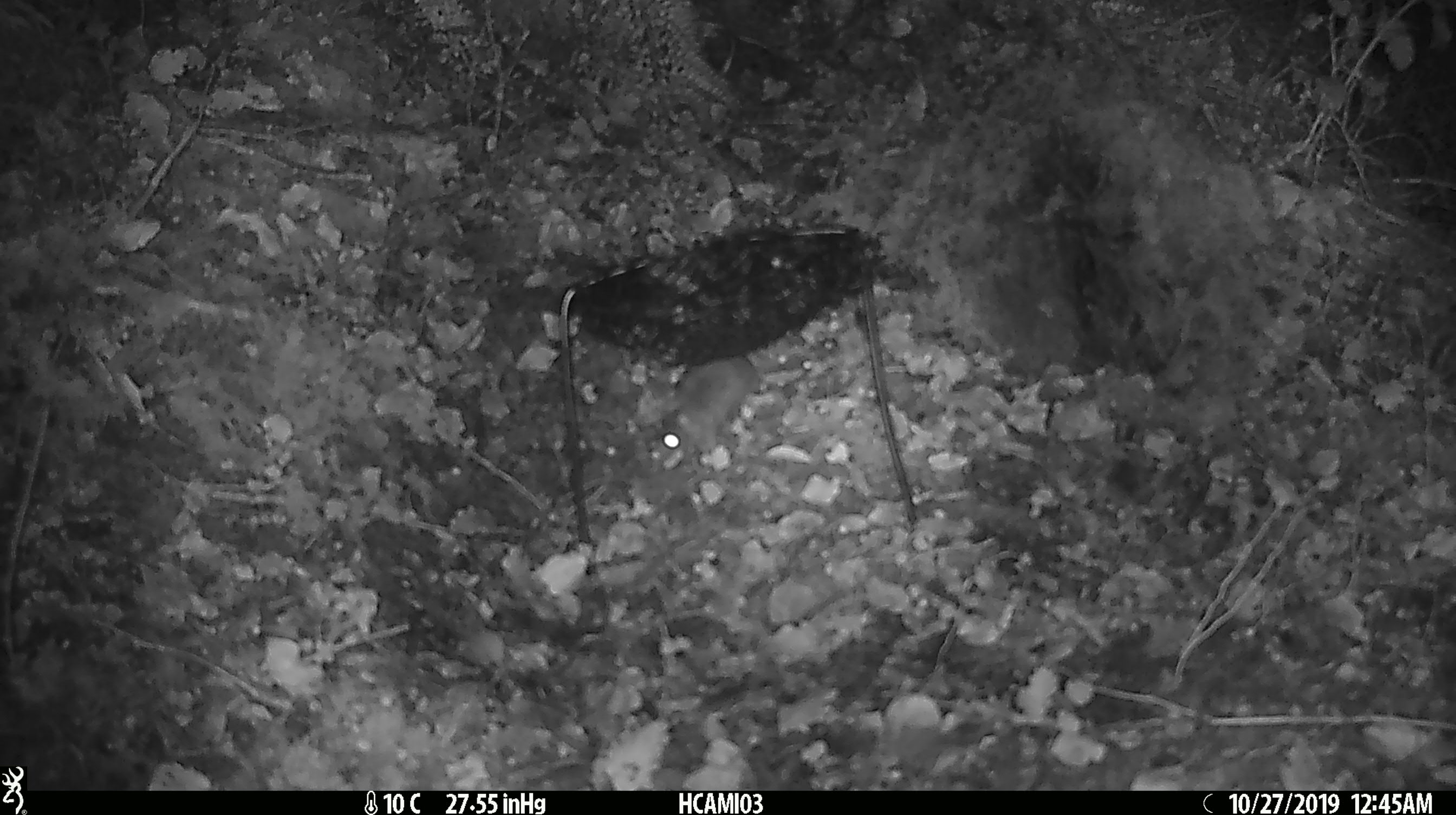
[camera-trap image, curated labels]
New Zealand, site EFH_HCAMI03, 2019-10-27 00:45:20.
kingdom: Animalia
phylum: Chordata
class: Mammalia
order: Rodentia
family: Muridae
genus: Mus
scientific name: Mus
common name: mouse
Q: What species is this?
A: Mouse (Mus).